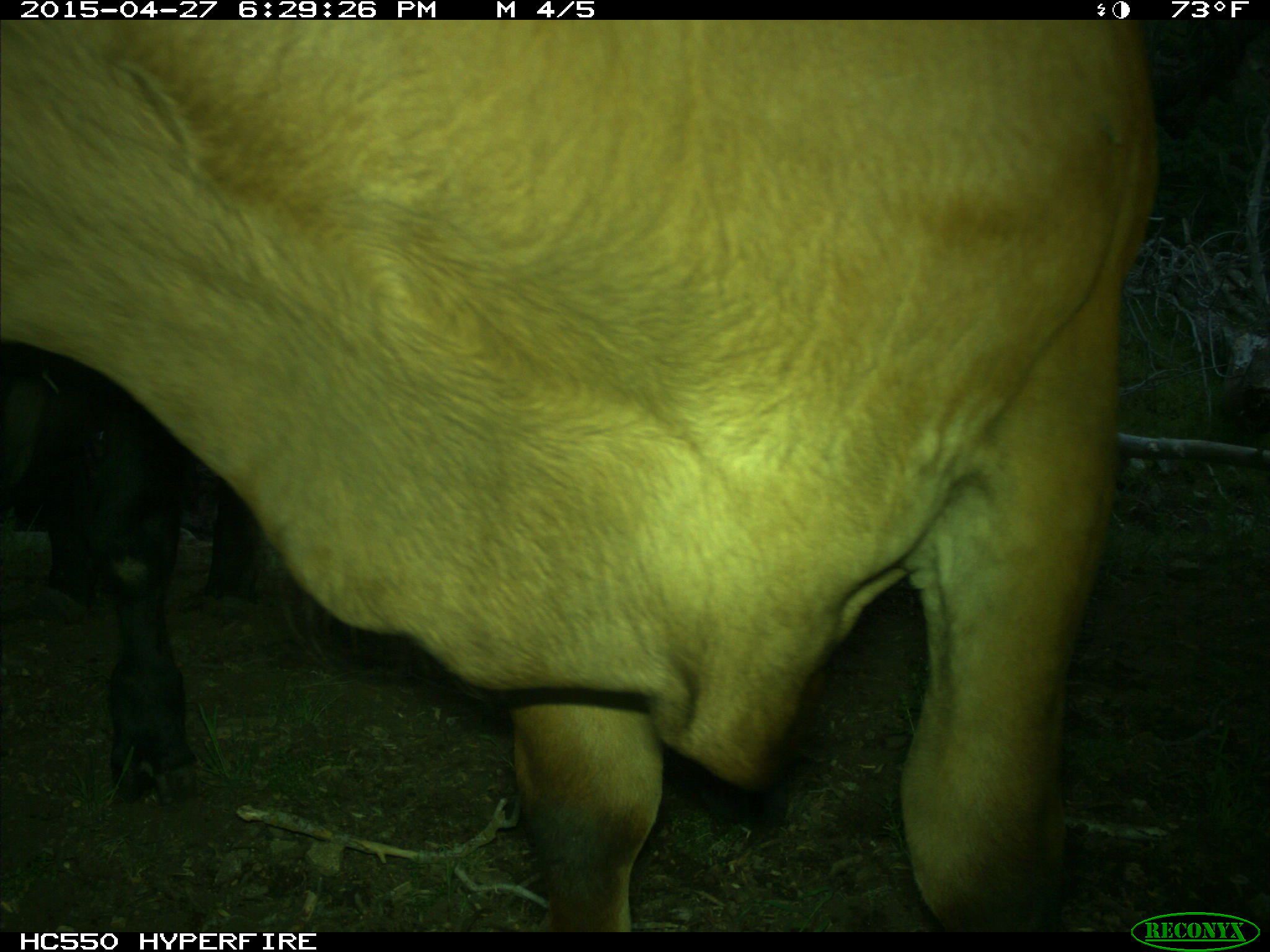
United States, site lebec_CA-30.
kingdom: Animalia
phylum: Chordata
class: Mammalia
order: Artiodactyla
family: Bovidae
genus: Bos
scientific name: Bos taurus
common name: domestic cow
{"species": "Bos taurus (domestic cow)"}